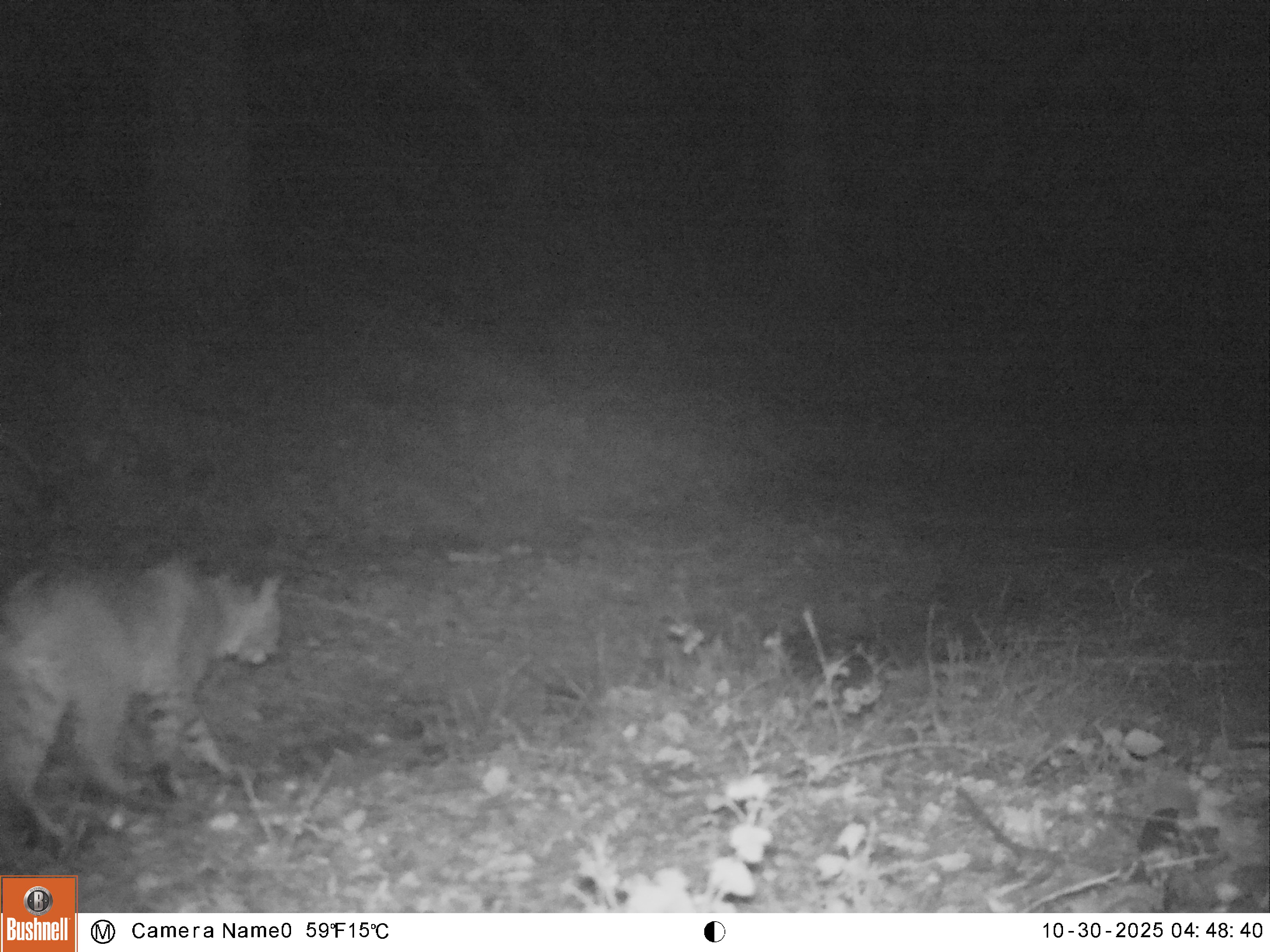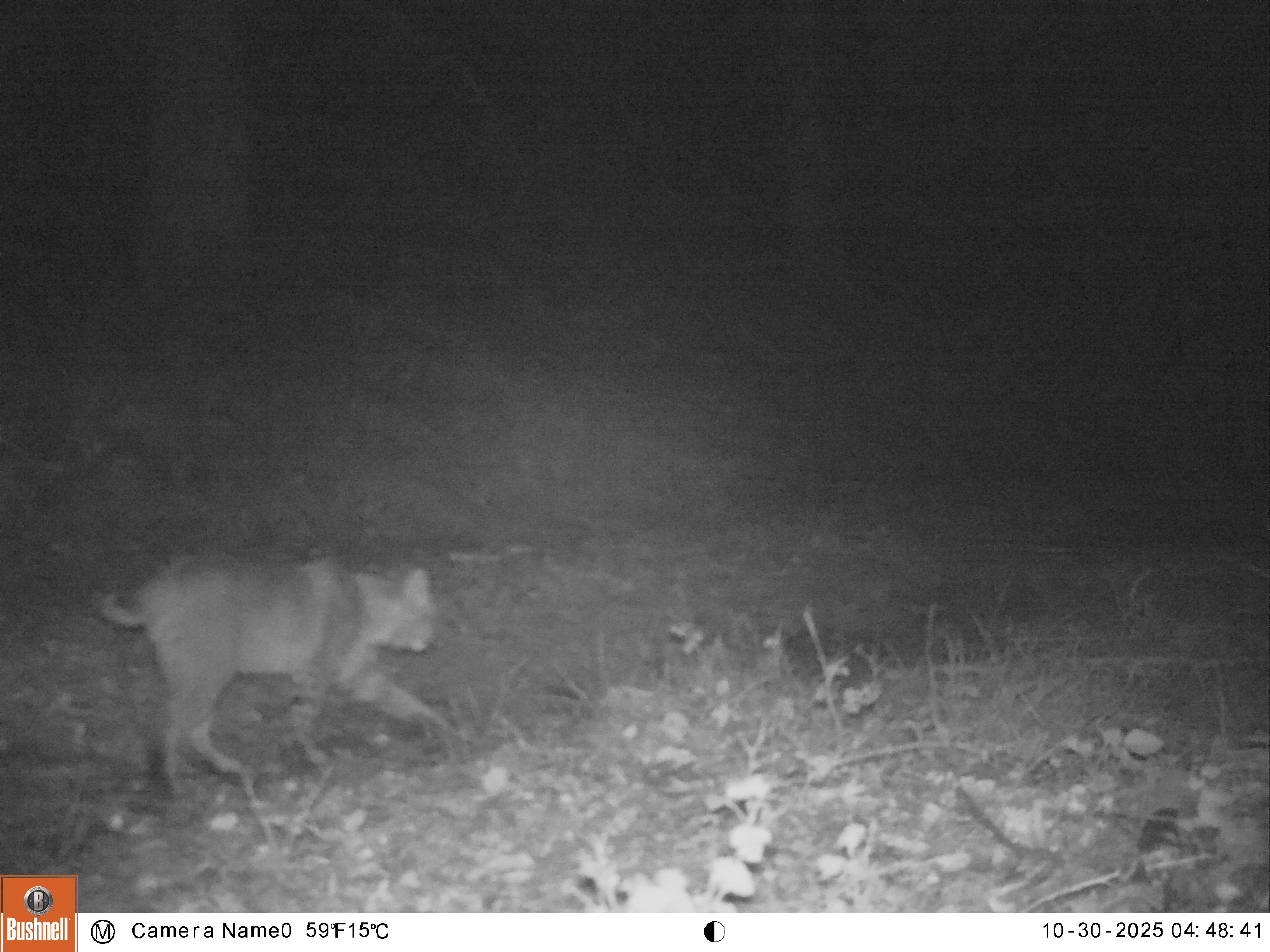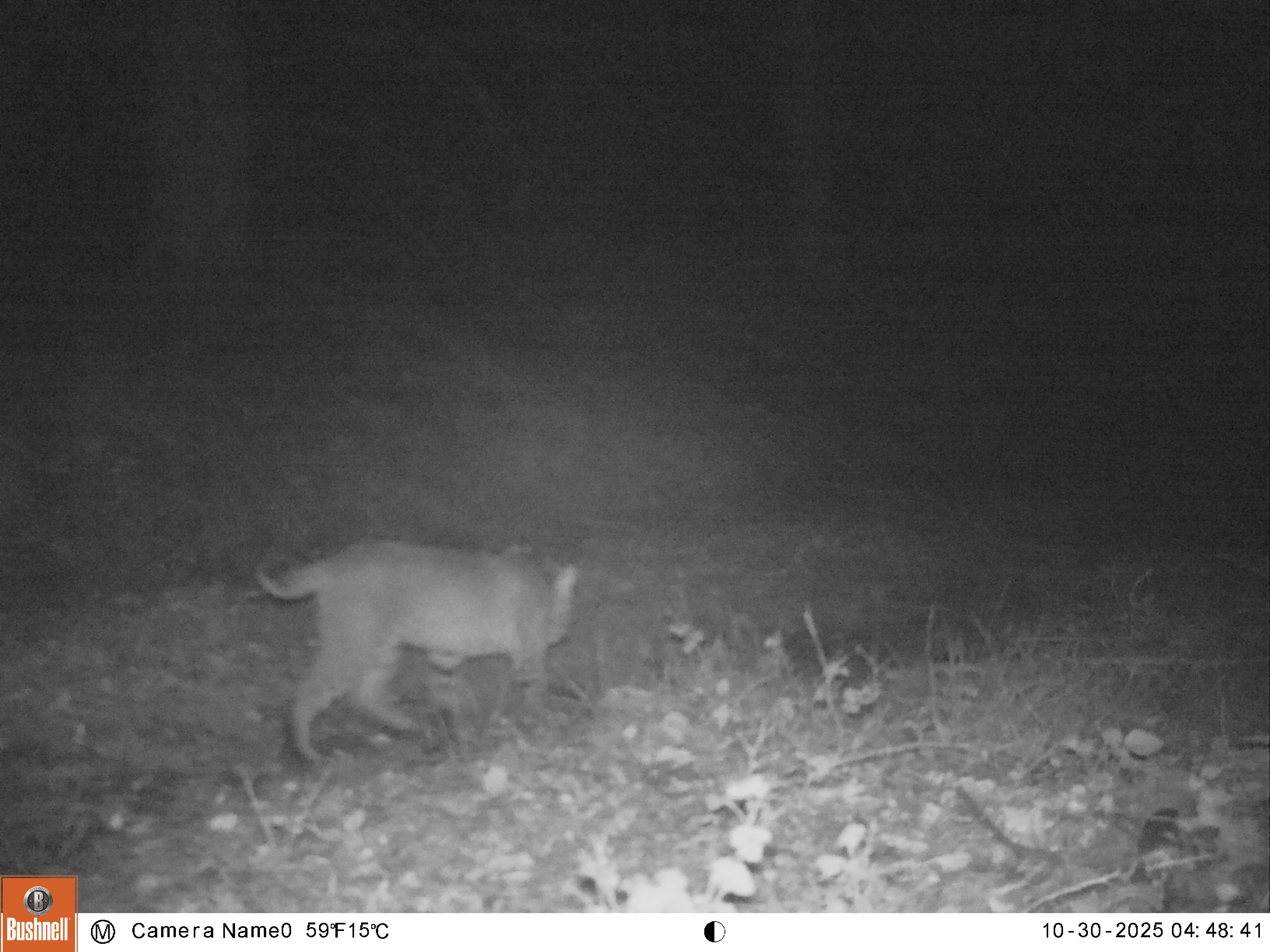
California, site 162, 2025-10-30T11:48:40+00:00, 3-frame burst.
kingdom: Animalia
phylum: Chordata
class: Mammalia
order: Carnivora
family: Felidae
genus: Lynx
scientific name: Lynx rufus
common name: bobcat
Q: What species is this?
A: Bobcat (Lynx rufus).